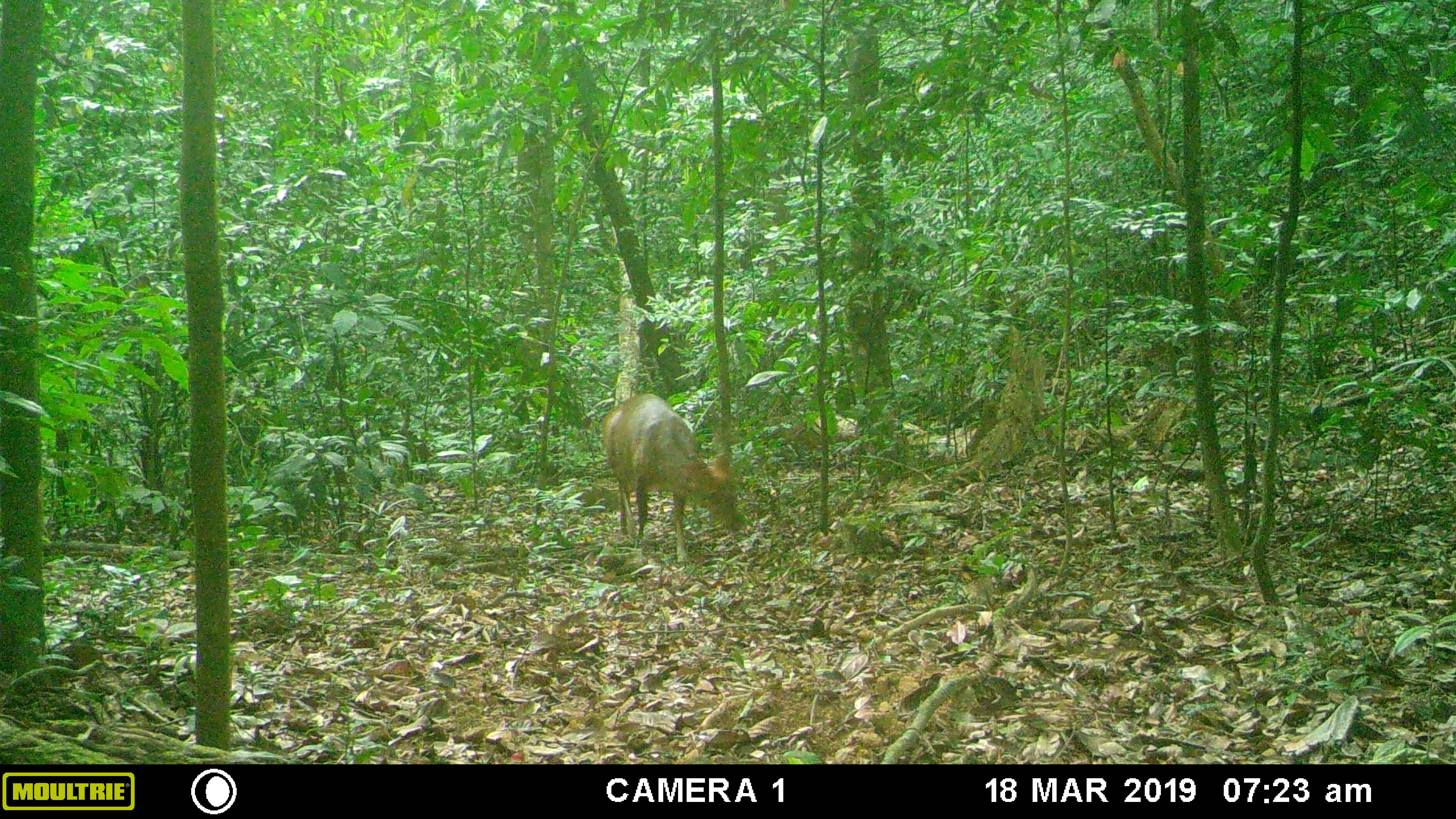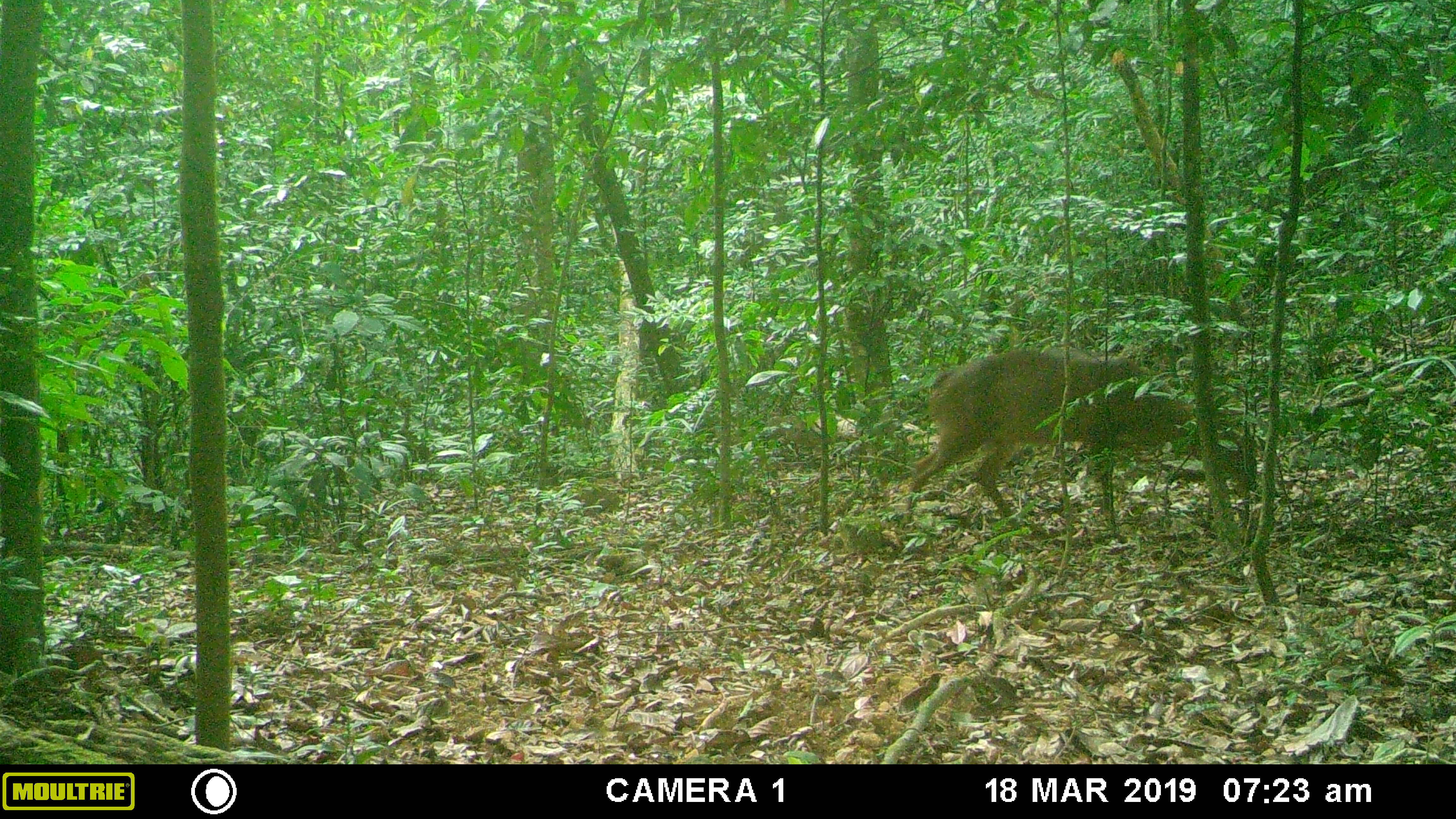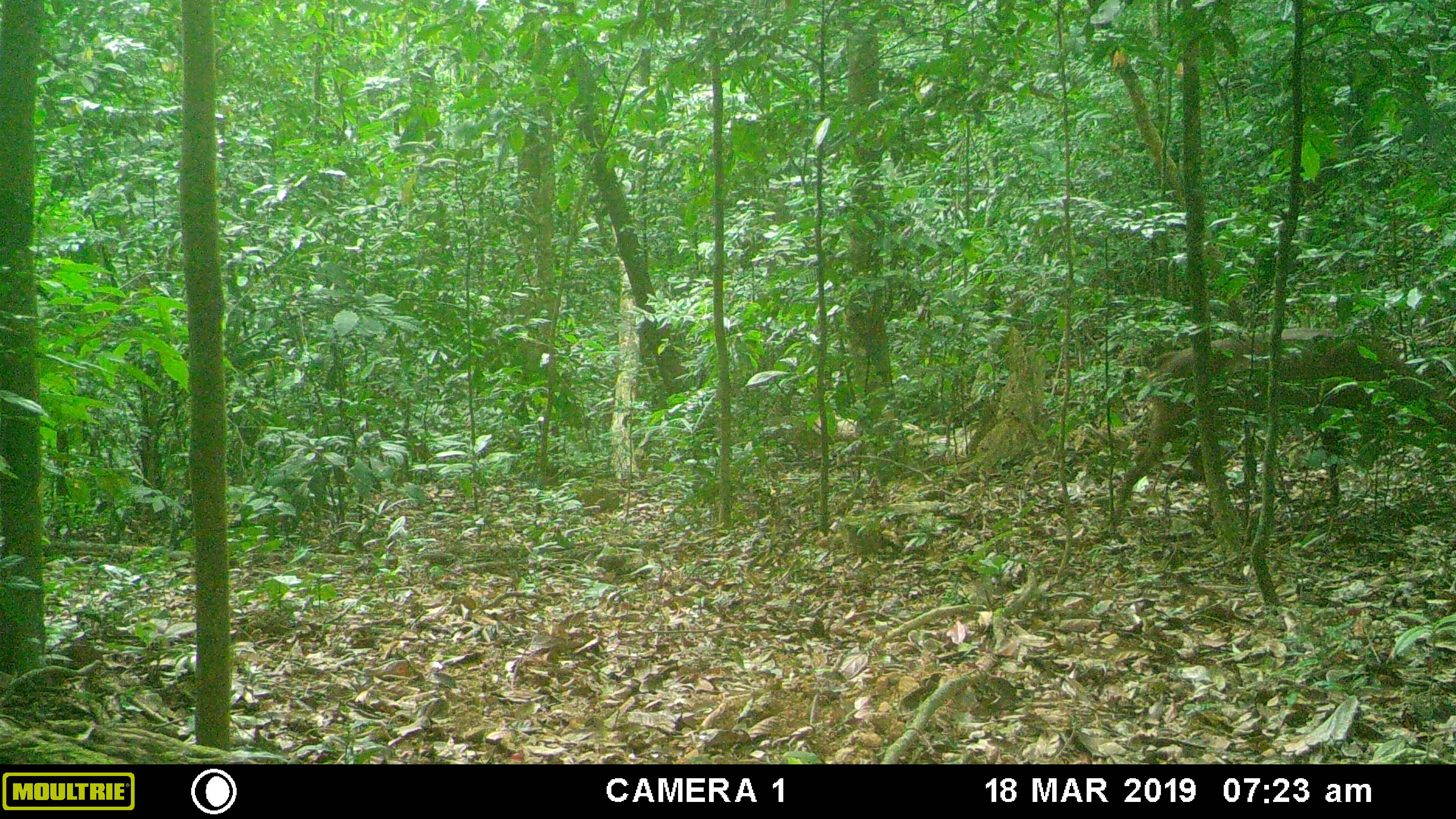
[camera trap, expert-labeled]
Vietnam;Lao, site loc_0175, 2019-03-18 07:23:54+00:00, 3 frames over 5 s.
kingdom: Animalia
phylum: Chordata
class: Mammalia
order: Artiodactyla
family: Cervidae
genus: Muntiacus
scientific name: Muntiacus vuquangensis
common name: large-antlered muntjac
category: large antlered muntjac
Large antlered muntjac (large-antlered muntjac) (Muntiacus vuquangensis). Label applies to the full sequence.